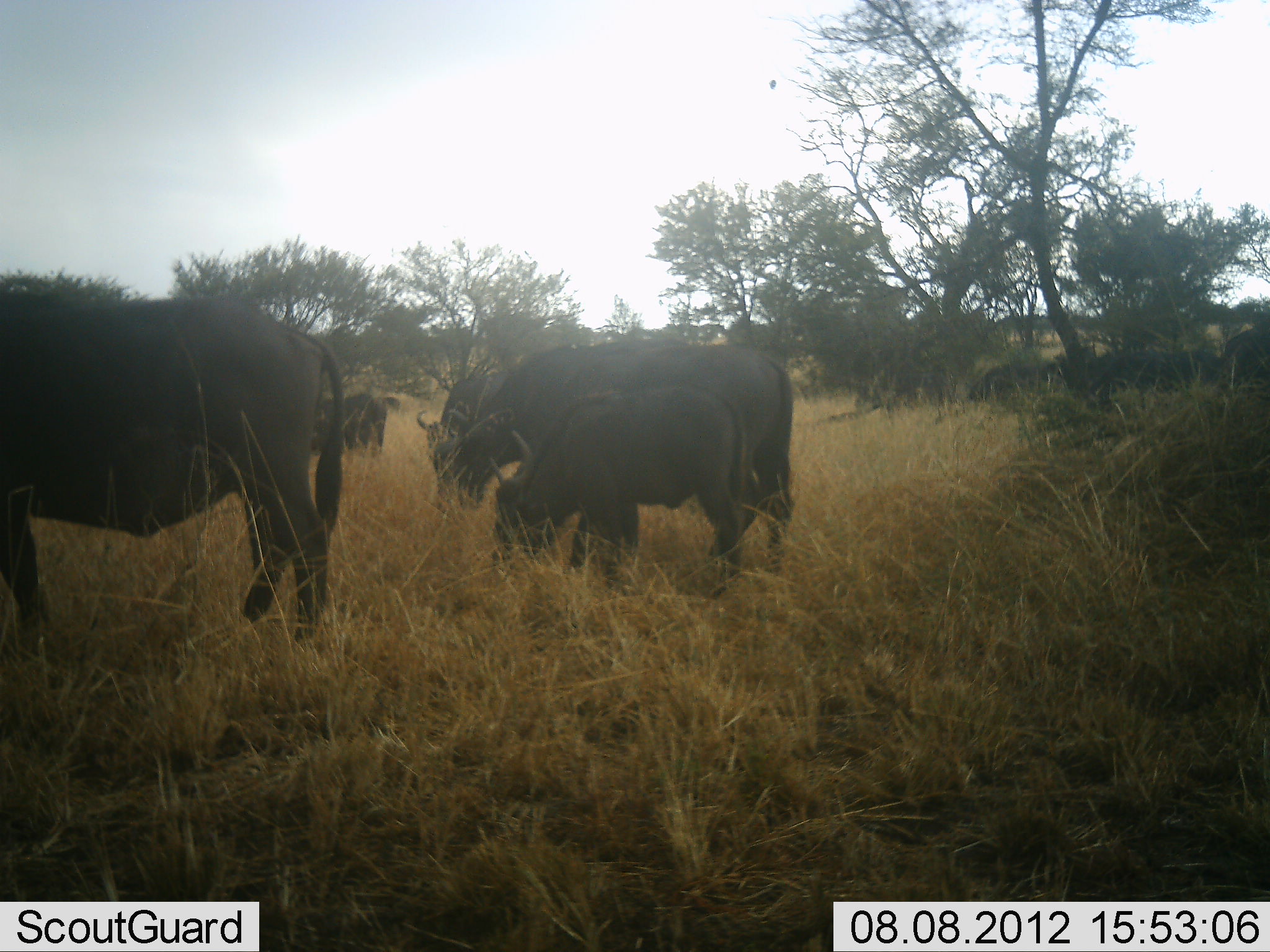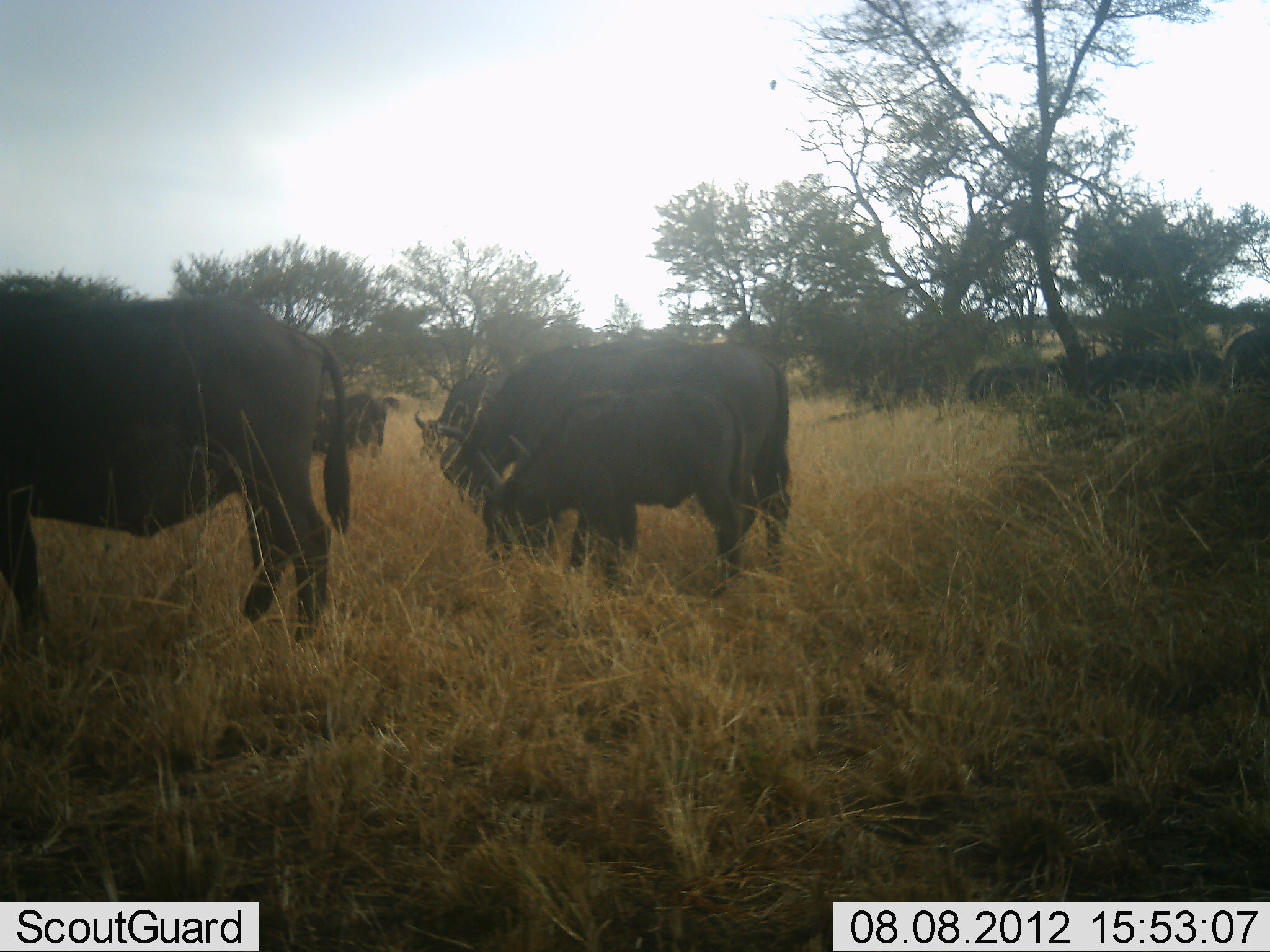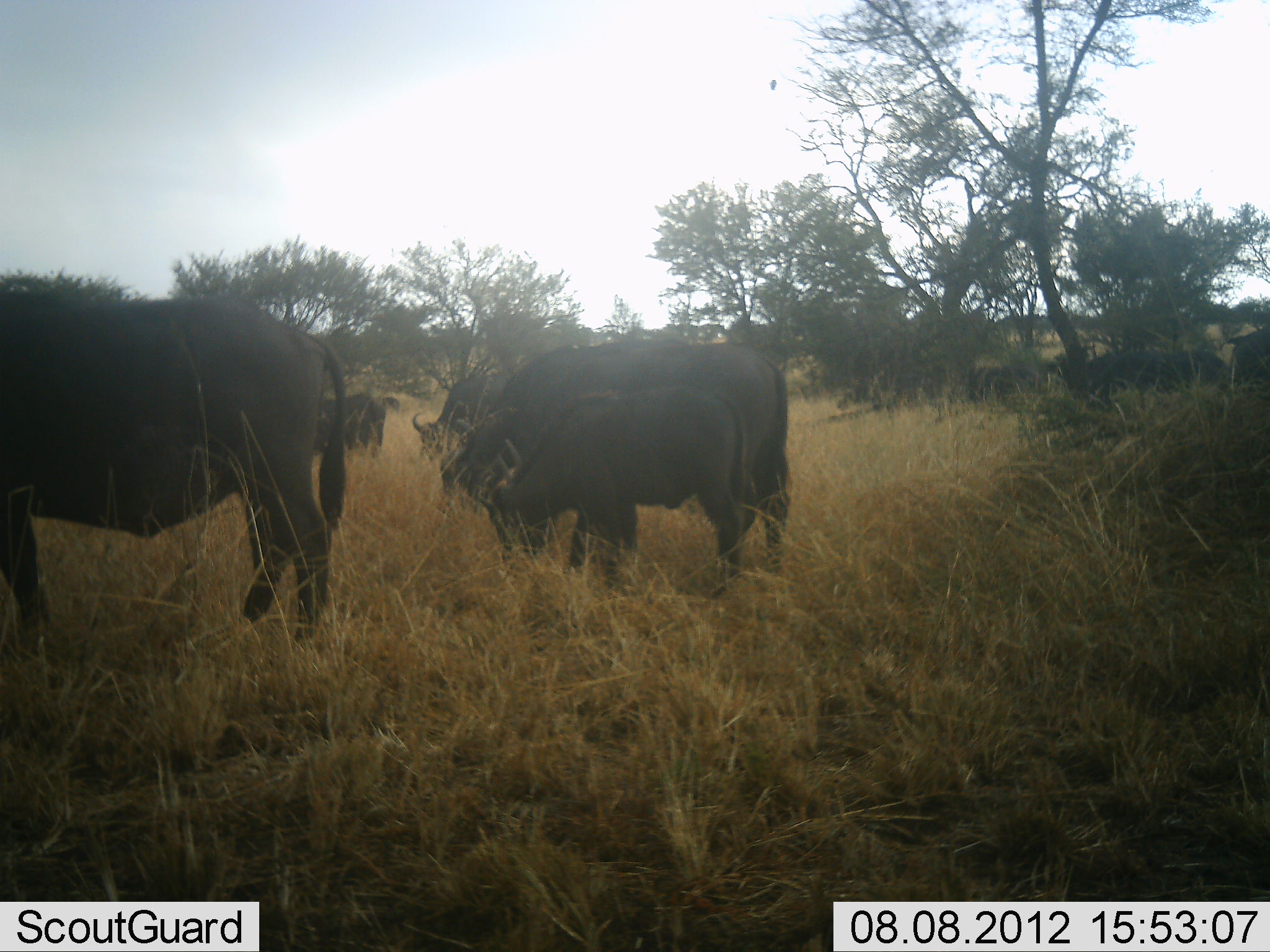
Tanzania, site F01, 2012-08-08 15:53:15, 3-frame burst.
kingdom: Animalia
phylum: Chordata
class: Mammalia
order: Artiodactyla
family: Bovidae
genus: Syncerus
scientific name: Syncerus caffer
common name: cape buffalo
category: buffalo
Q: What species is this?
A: Buffalo (cape buffalo) (Syncerus caffer).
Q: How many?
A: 10.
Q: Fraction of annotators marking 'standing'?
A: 50%.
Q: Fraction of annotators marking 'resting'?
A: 0%.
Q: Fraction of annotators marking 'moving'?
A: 10%.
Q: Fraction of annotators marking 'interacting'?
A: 0%.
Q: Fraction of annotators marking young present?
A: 40%.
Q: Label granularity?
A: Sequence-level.